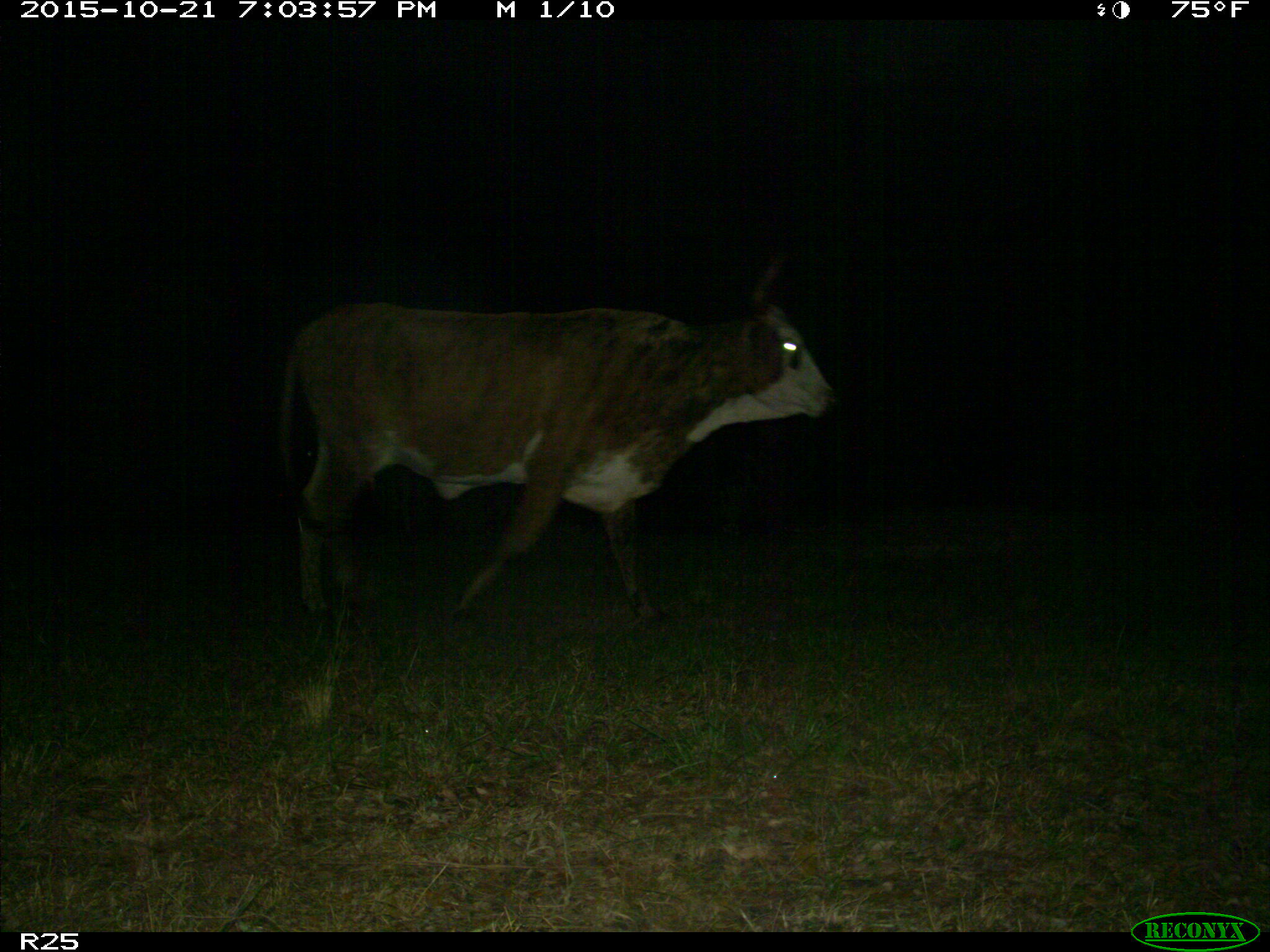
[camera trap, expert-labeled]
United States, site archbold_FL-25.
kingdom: Animalia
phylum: Chordata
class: Mammalia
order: Artiodactyla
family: Bovidae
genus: Bos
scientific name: Bos taurus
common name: domestic cow